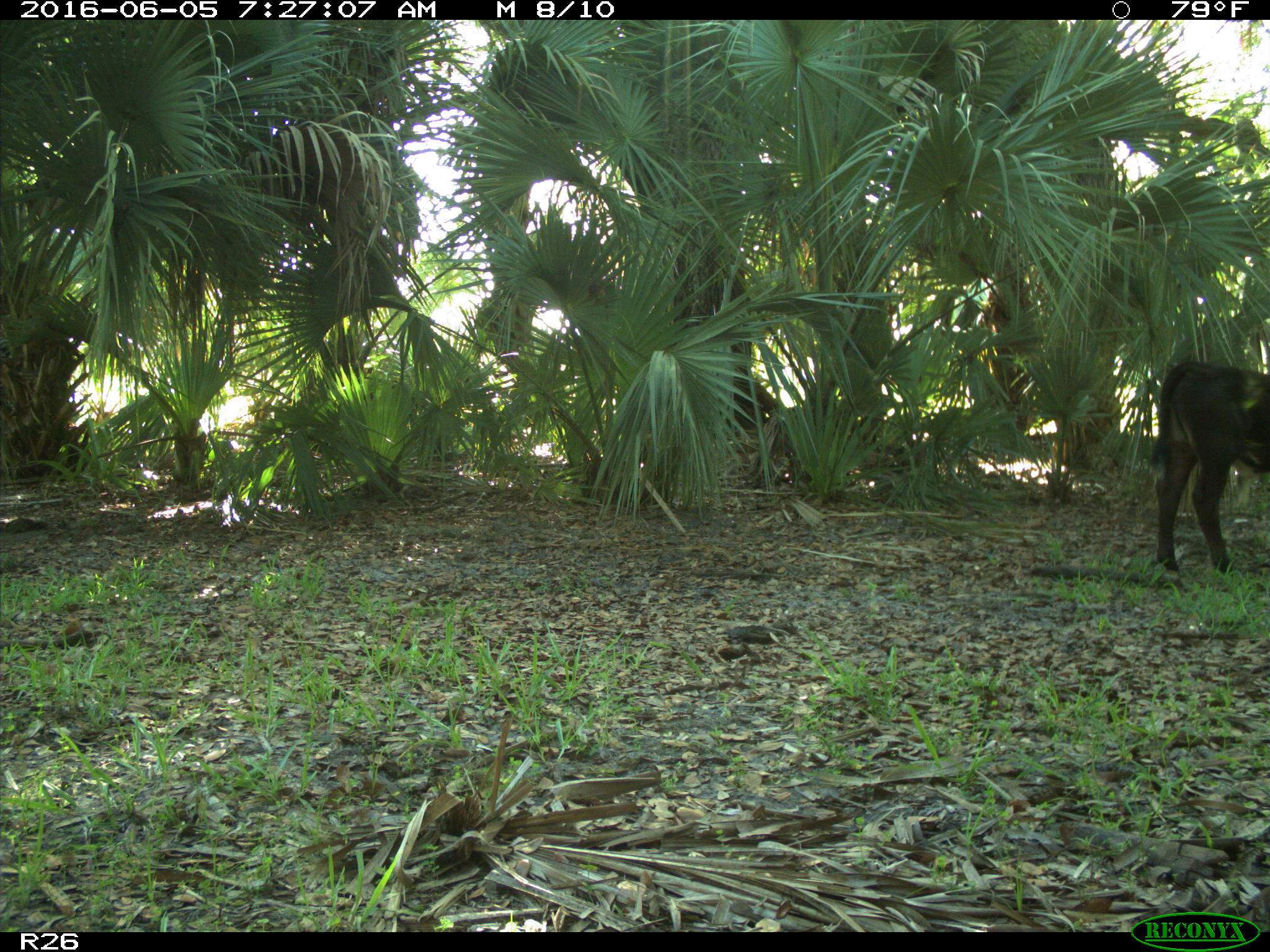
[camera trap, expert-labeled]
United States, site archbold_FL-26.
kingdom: Animalia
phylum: Chordata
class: Mammalia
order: Artiodactyla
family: Bovidae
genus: Bos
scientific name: Bos taurus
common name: domestic cow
Bos taurus (domestic cow).